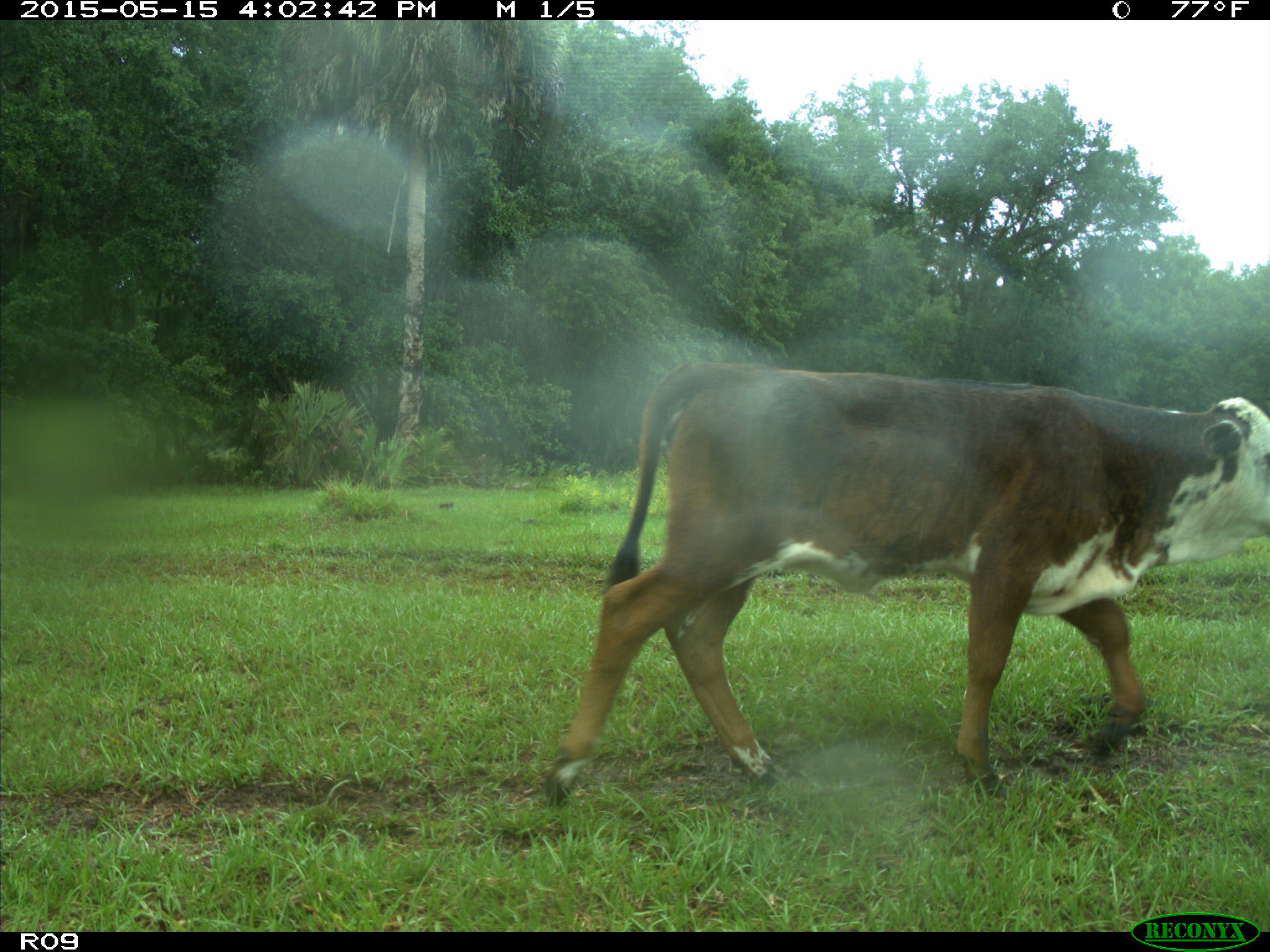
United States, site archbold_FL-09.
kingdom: Animalia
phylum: Chordata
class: Mammalia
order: Artiodactyla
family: Bovidae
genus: Bos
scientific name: Bos taurus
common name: domestic cow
Bos taurus (domestic cow).